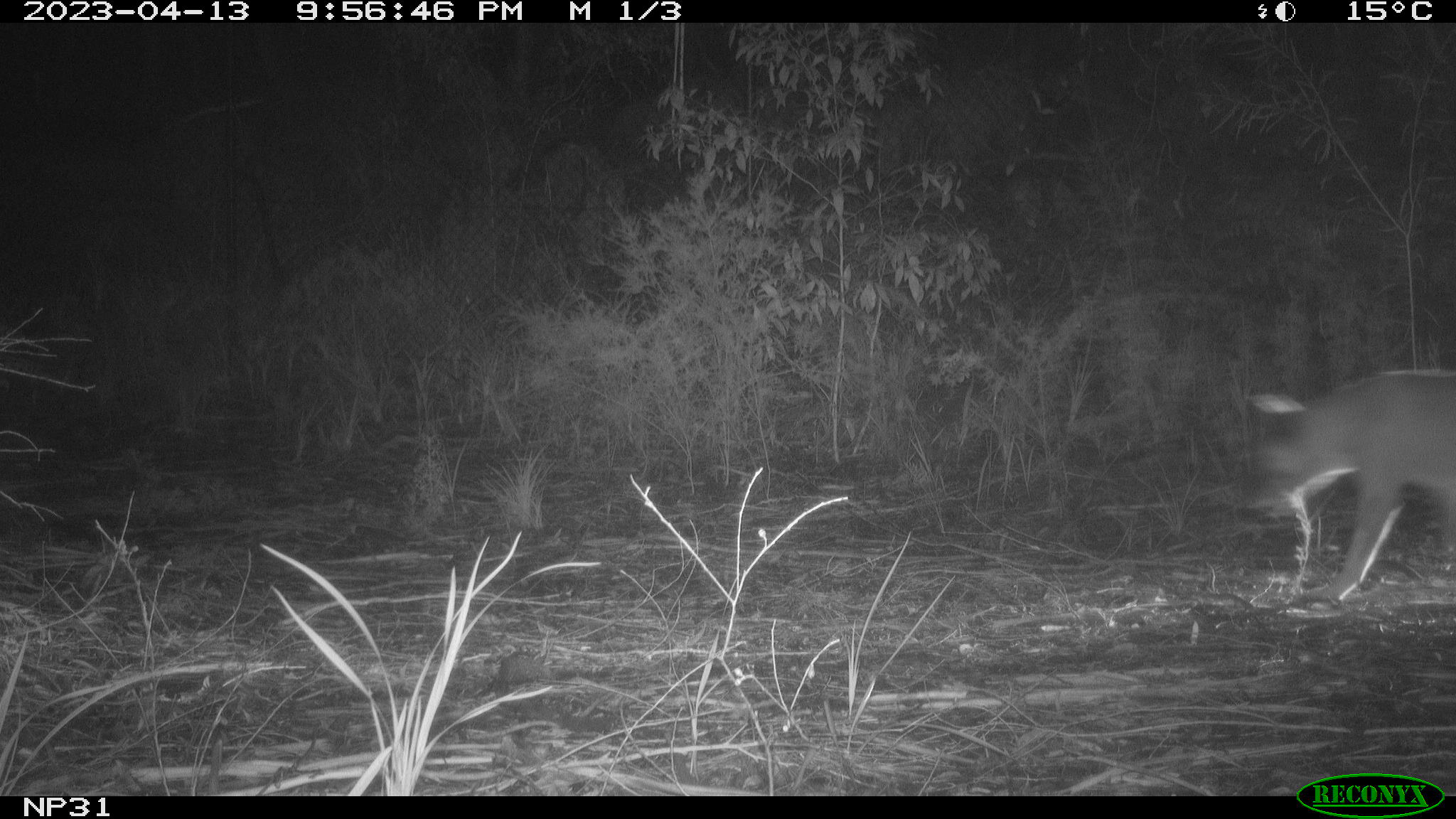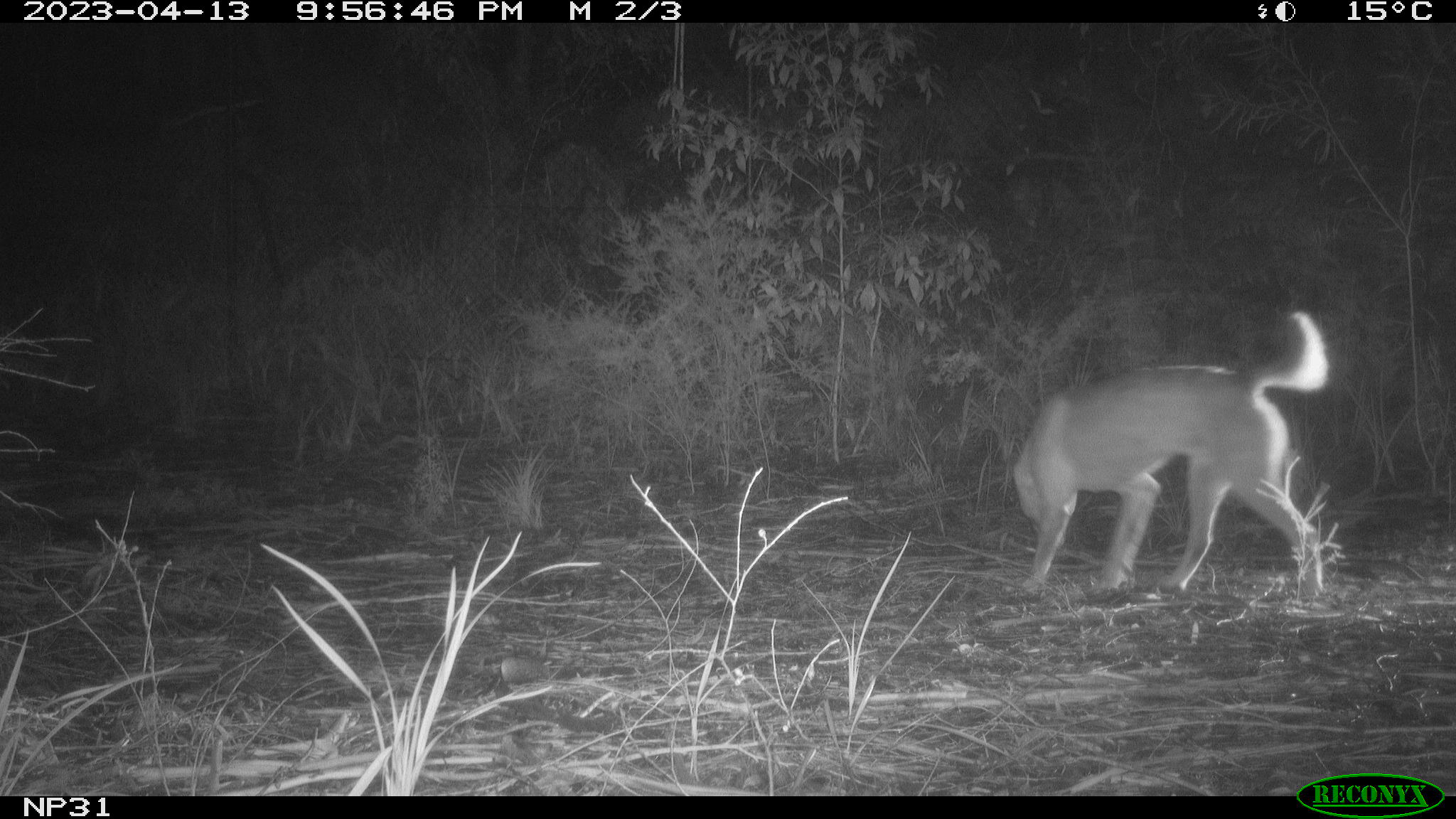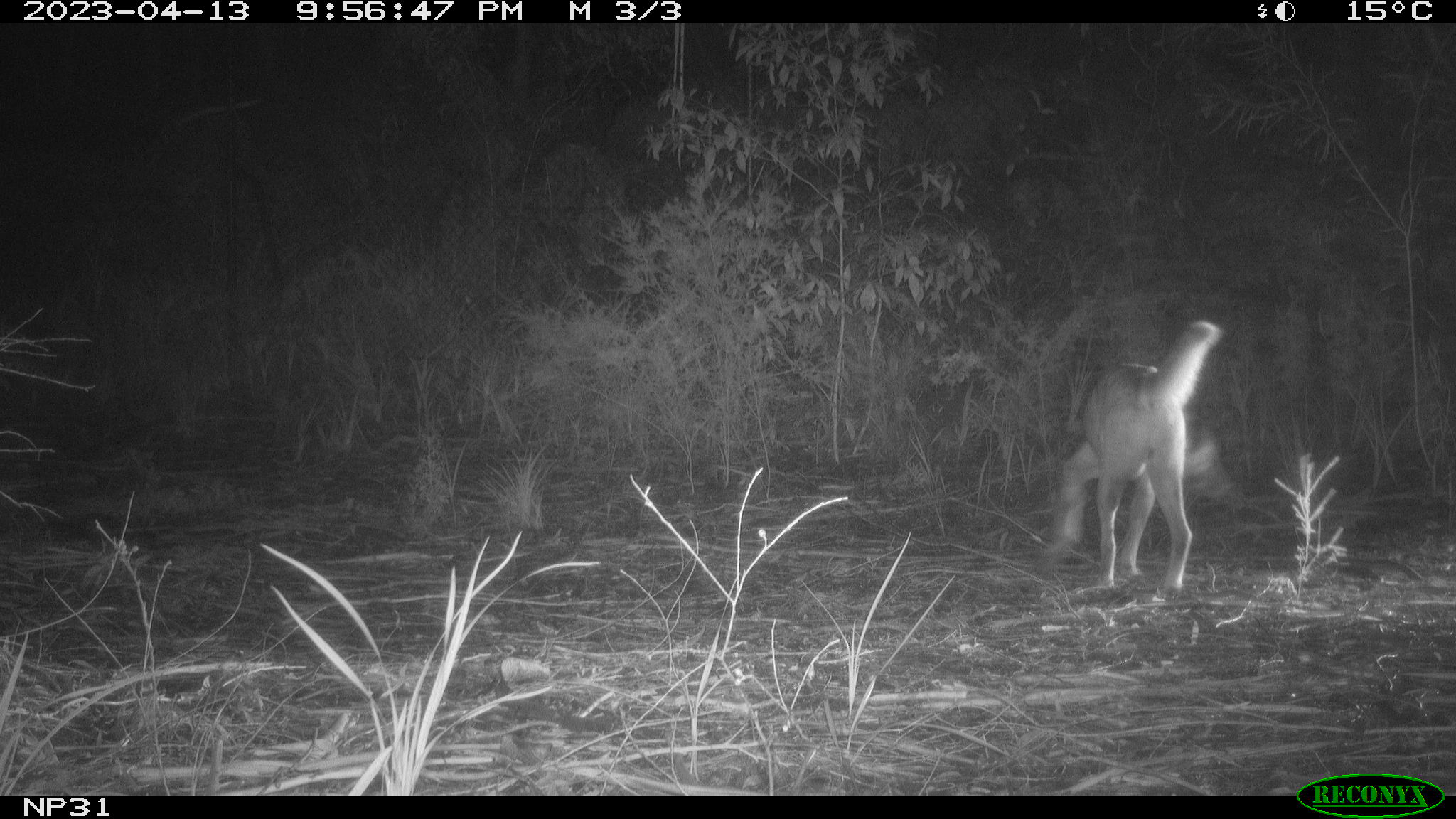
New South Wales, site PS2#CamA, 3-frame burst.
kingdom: Animalia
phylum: Chordata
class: Mammalia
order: Carnivora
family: Canidae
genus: Canis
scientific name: Canis familiaris dingo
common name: dingo